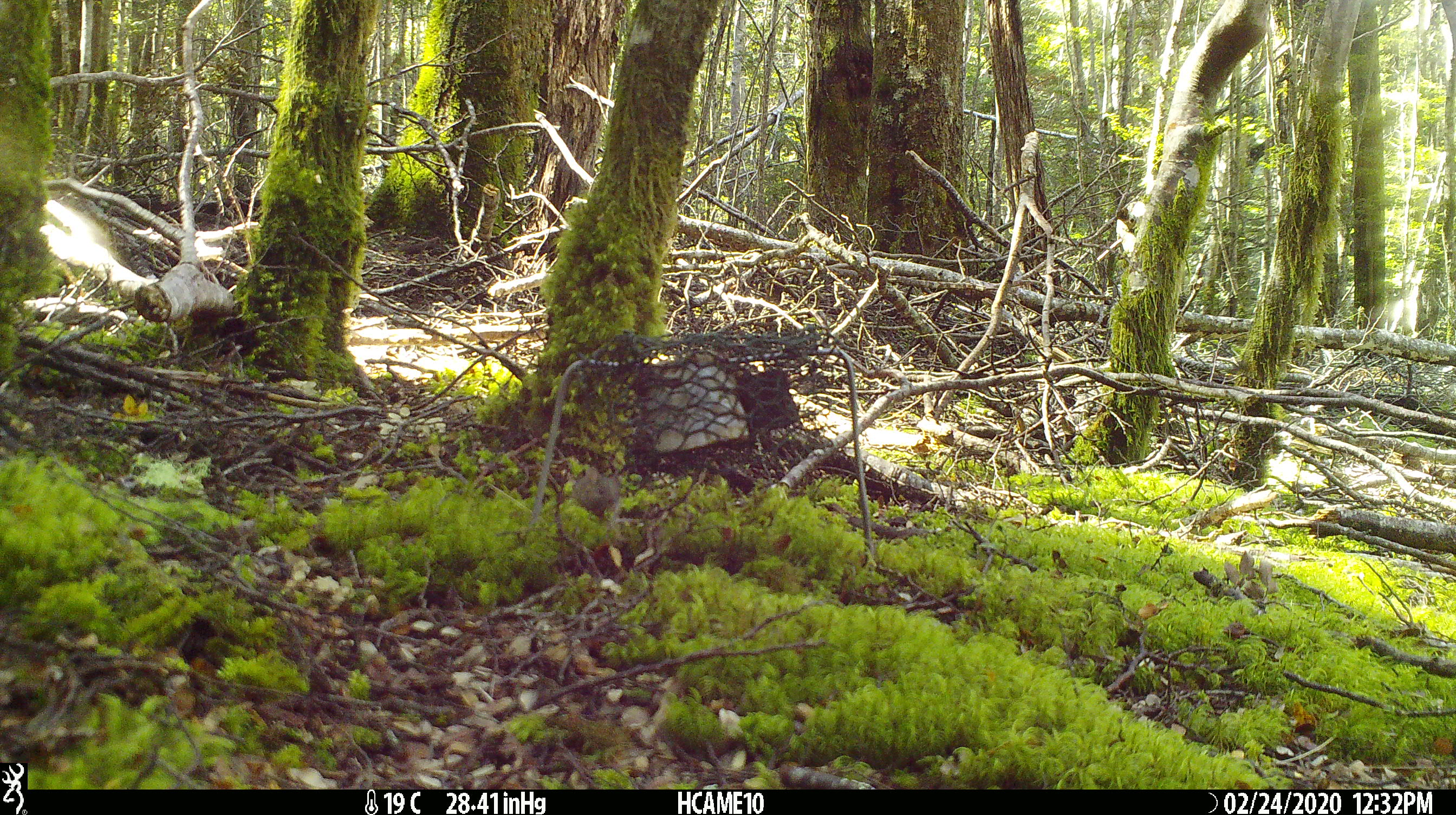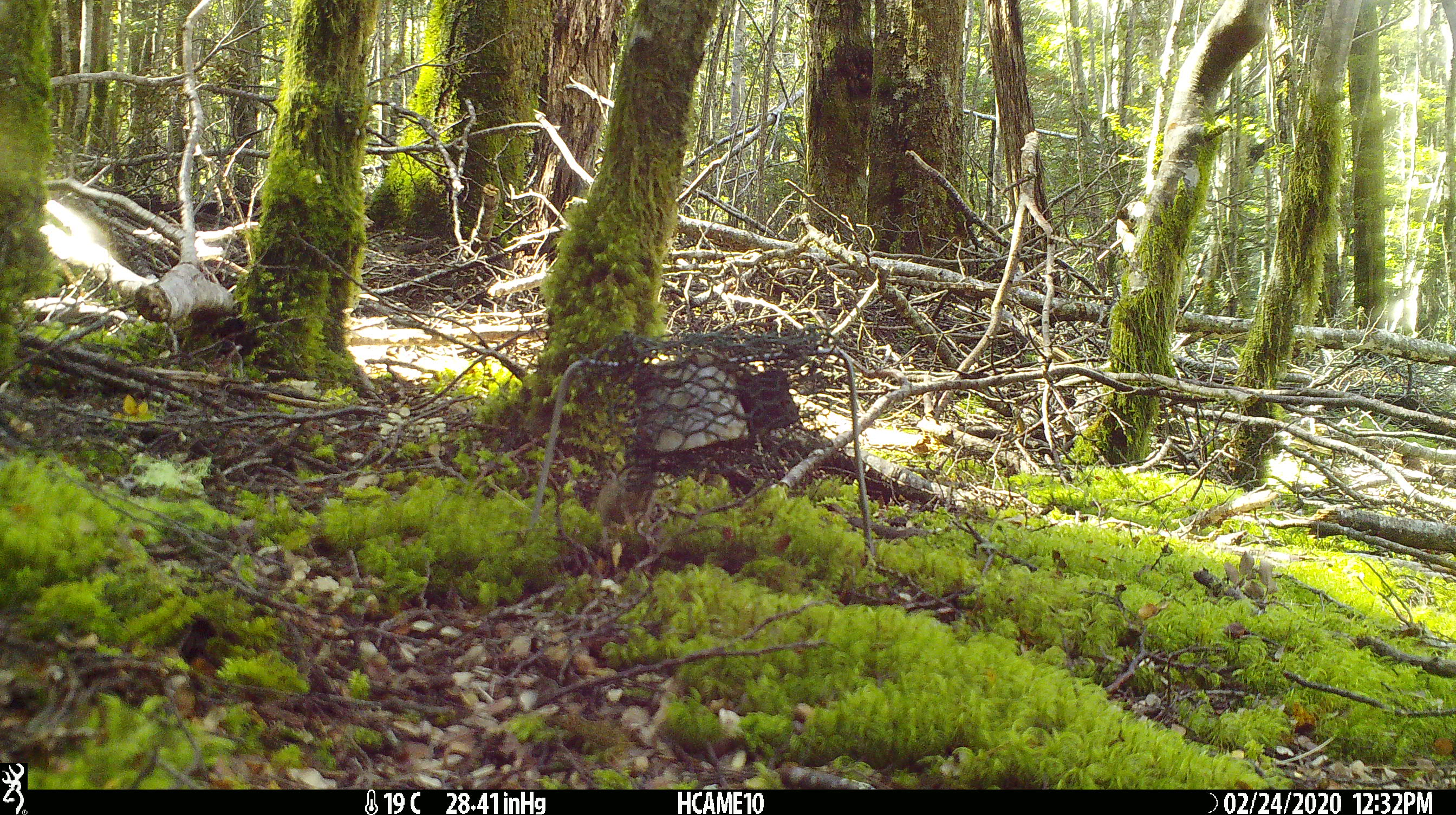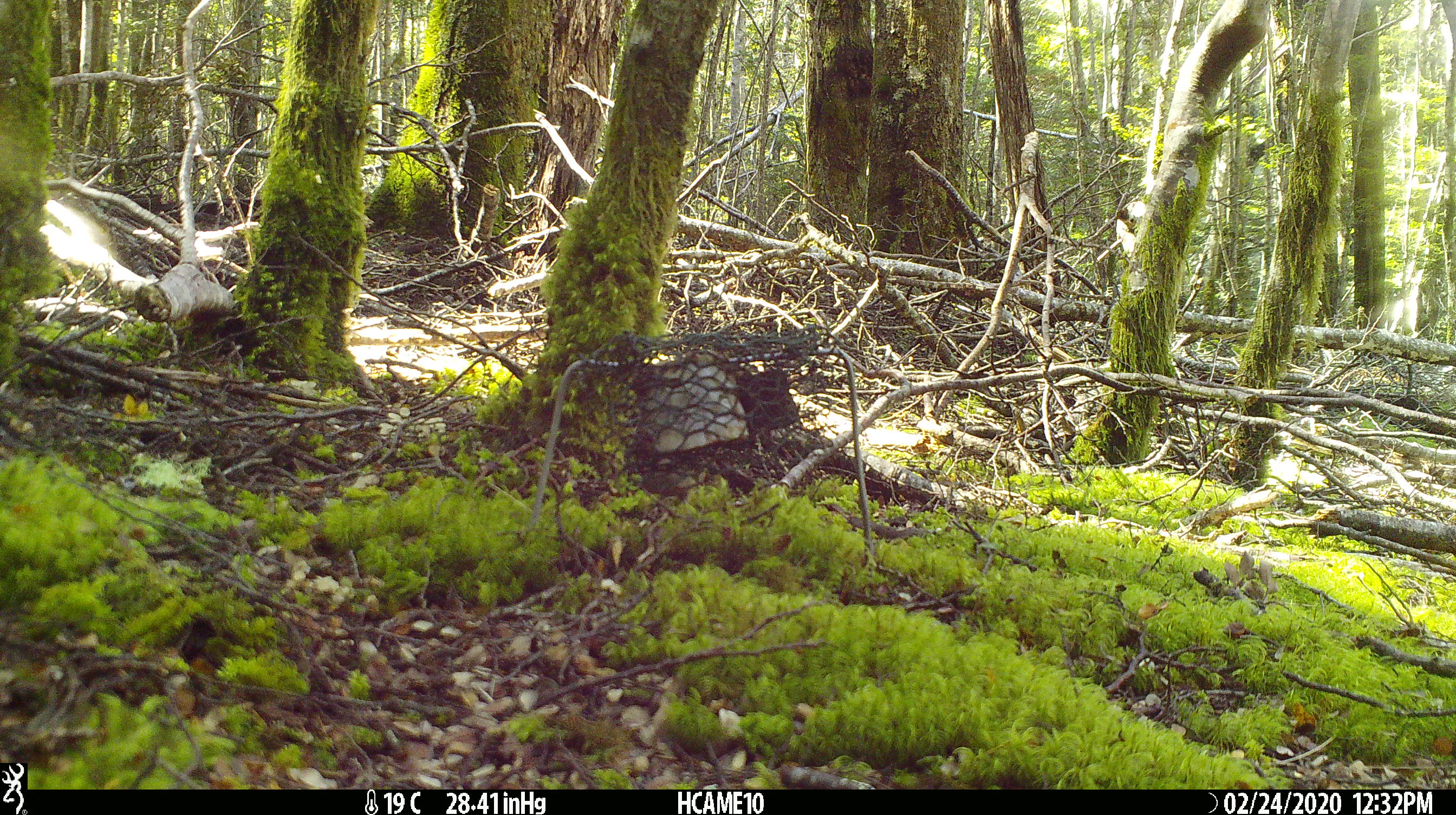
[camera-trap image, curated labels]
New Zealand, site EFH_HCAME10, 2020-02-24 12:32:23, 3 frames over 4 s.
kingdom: Animalia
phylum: Chordata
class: Mammalia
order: Rodentia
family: Muridae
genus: Mus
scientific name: Mus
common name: mouse